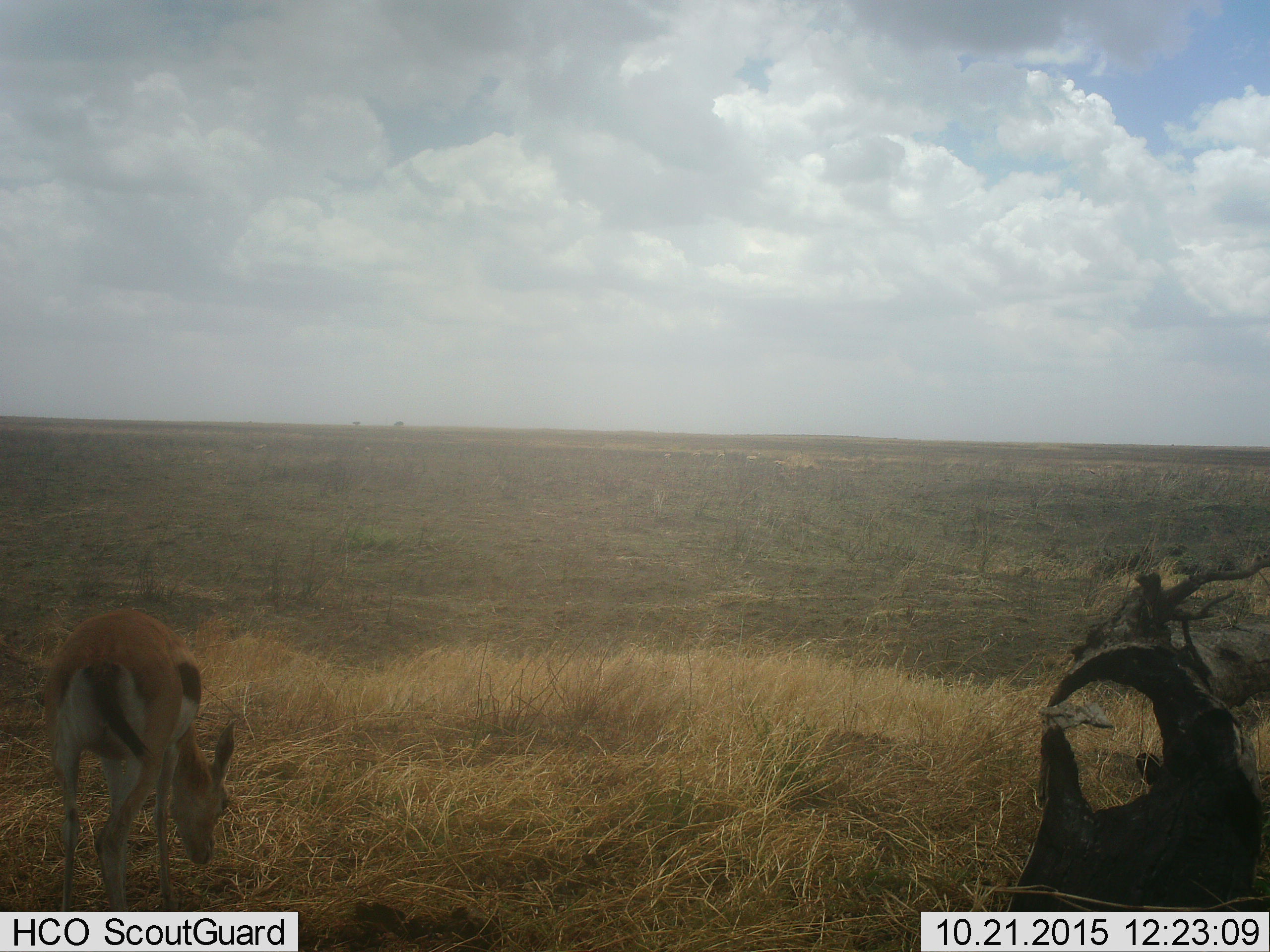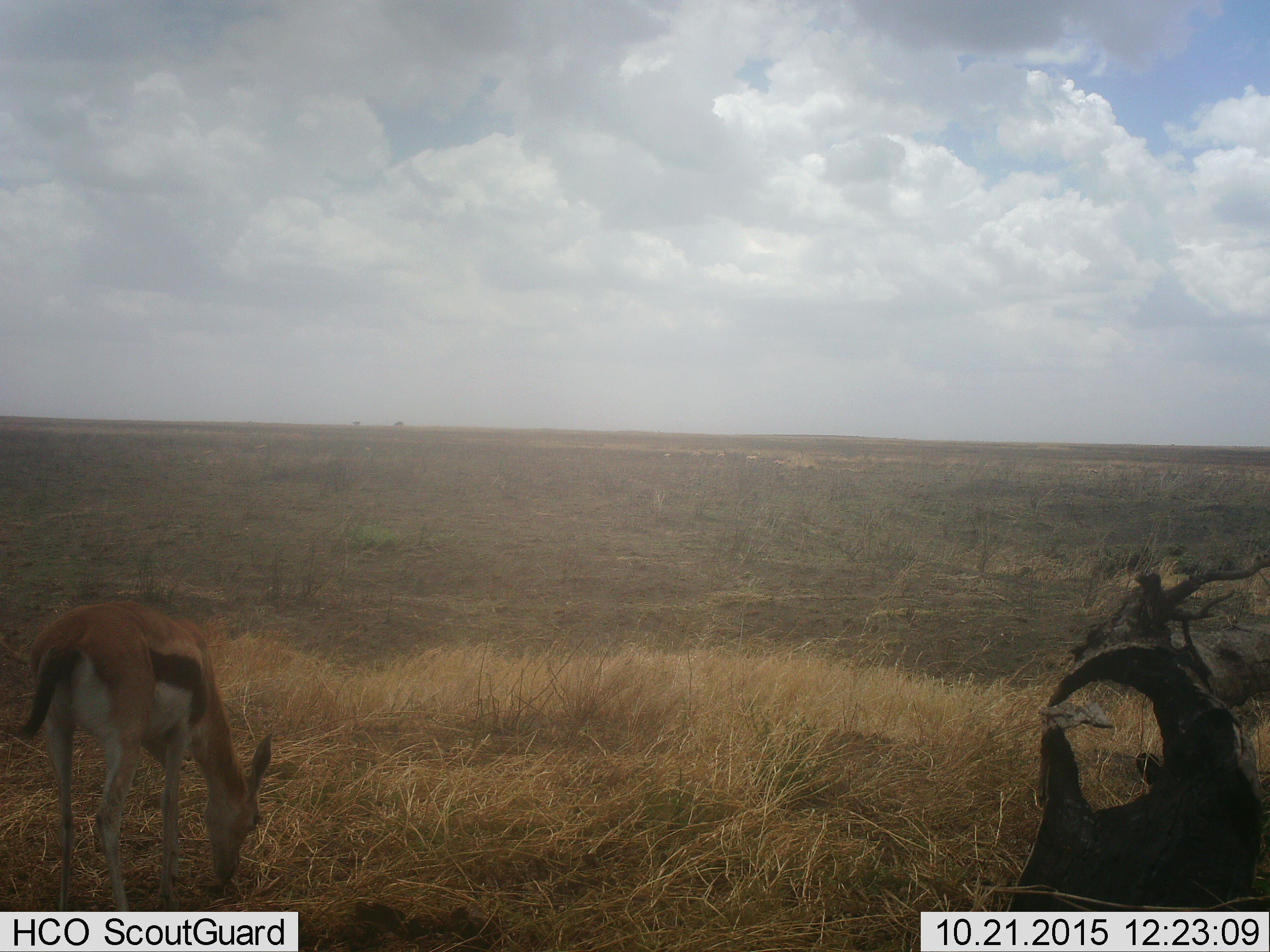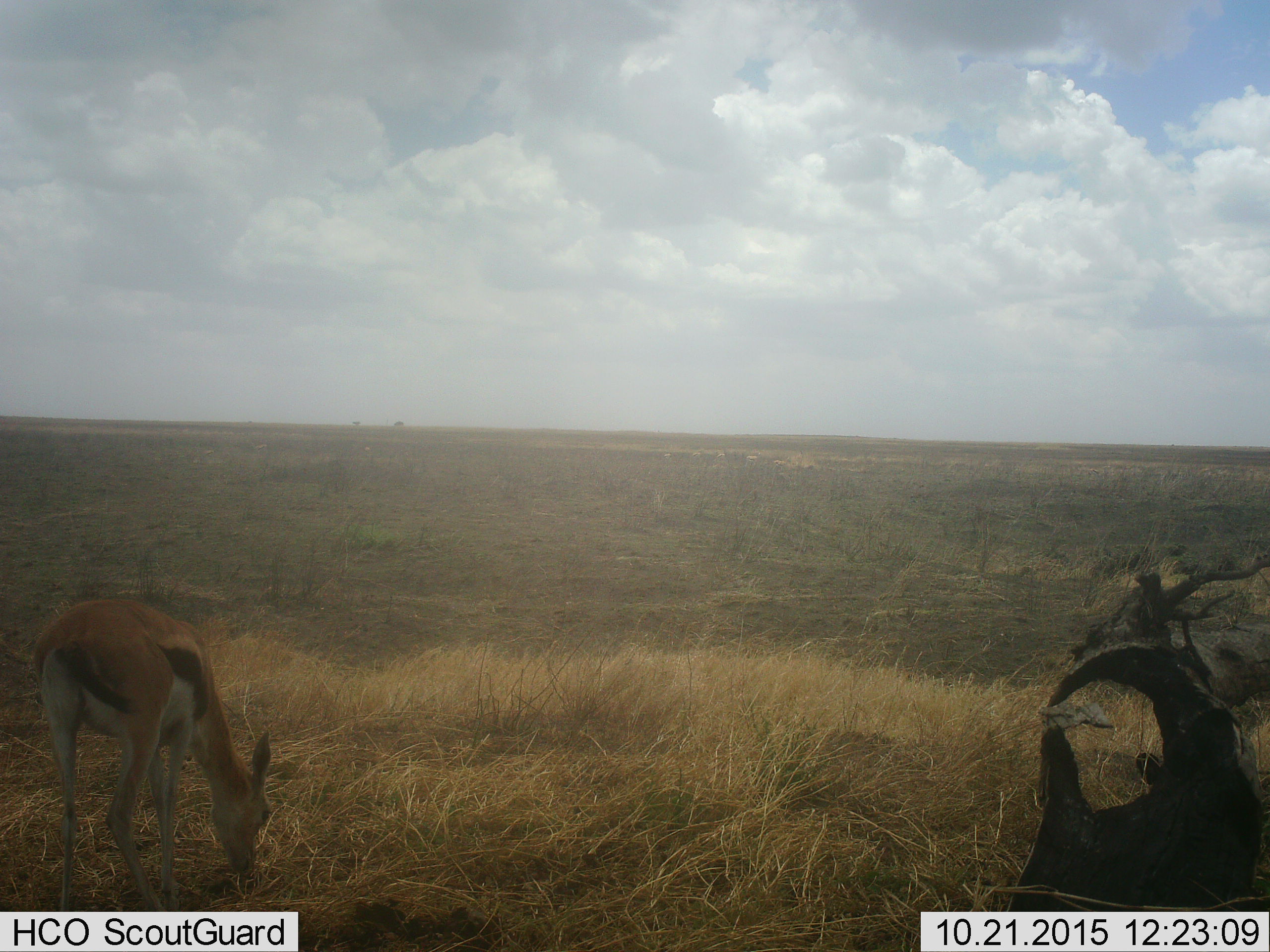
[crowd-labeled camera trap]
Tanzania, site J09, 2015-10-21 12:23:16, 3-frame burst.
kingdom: Animalia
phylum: Chordata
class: Mammalia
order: Artiodactyla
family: Bovidae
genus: Eudorcas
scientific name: Eudorcas thomsonii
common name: thomson's gazelle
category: gazellethomsons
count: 1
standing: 10%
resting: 0%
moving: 20%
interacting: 0%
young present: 10%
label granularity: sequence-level